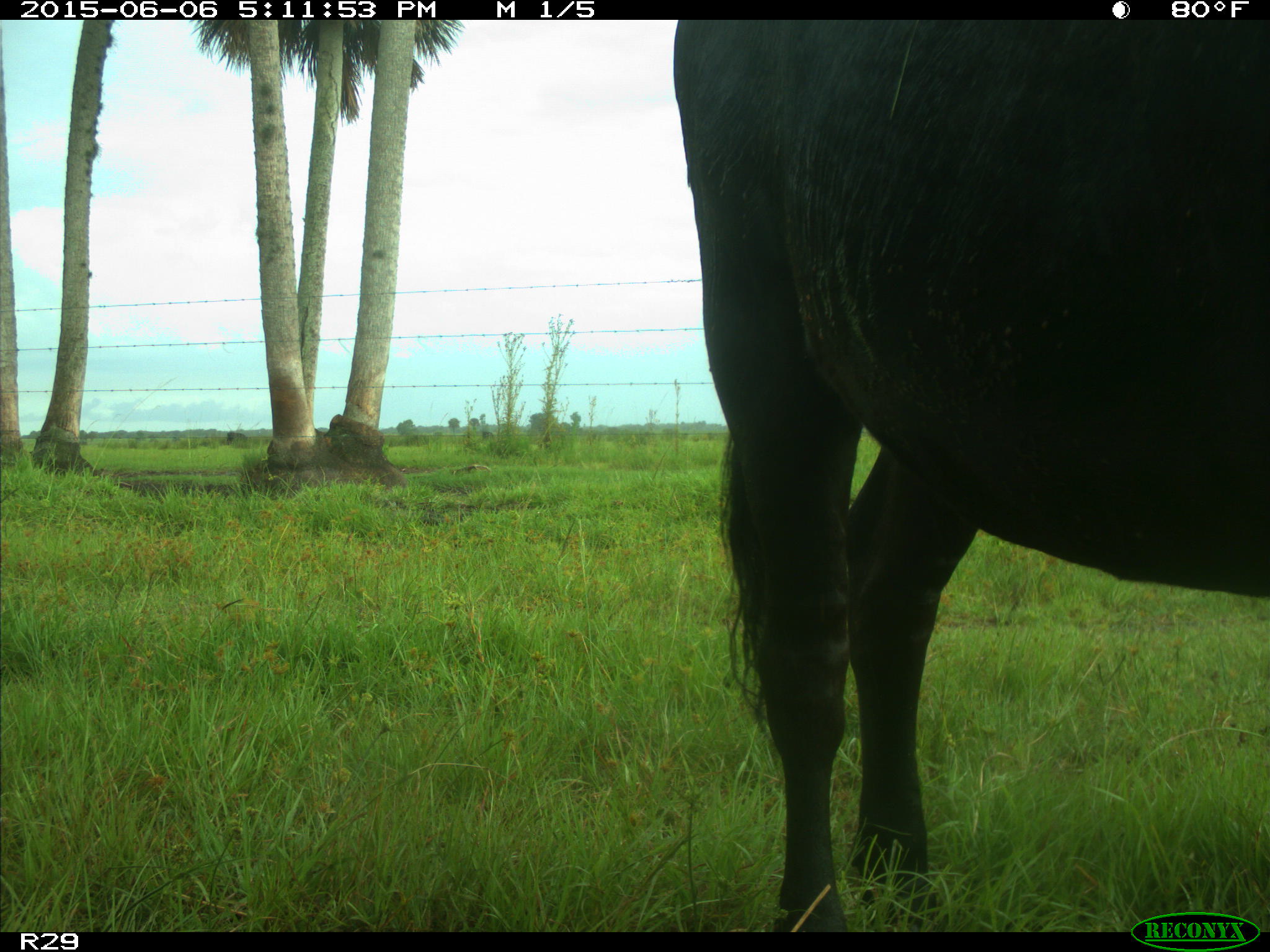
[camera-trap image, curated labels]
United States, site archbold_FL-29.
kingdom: Animalia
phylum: Chordata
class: Mammalia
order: Artiodactyla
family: Bovidae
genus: Bos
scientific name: Bos taurus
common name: domestic cow